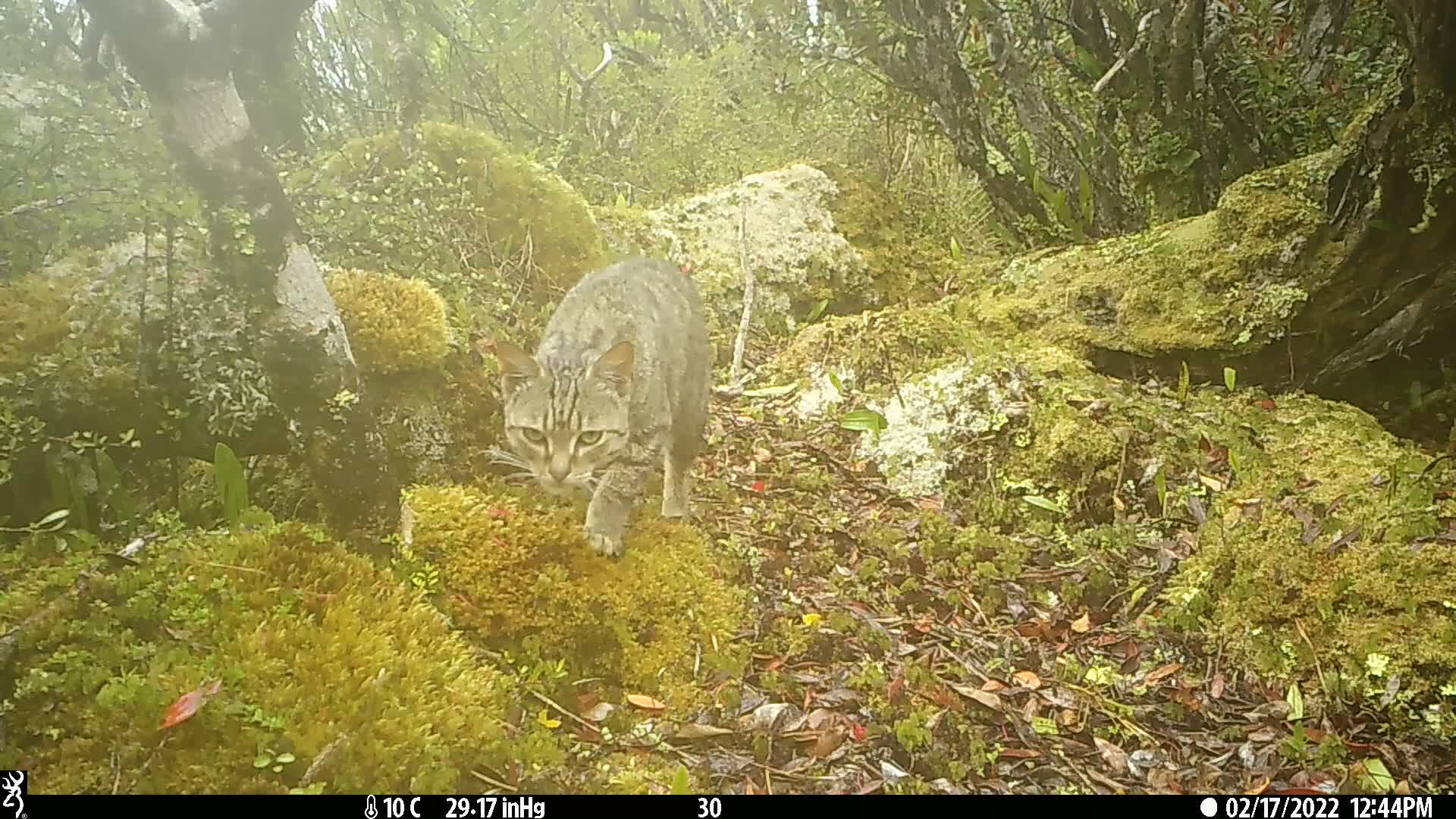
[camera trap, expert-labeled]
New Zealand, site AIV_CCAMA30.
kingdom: Animalia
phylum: Chordata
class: Mammalia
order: Carnivora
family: Felidae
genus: Felis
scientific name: Felis catus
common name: domestic cat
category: cat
Cat (domestic cat) (Felis catus).